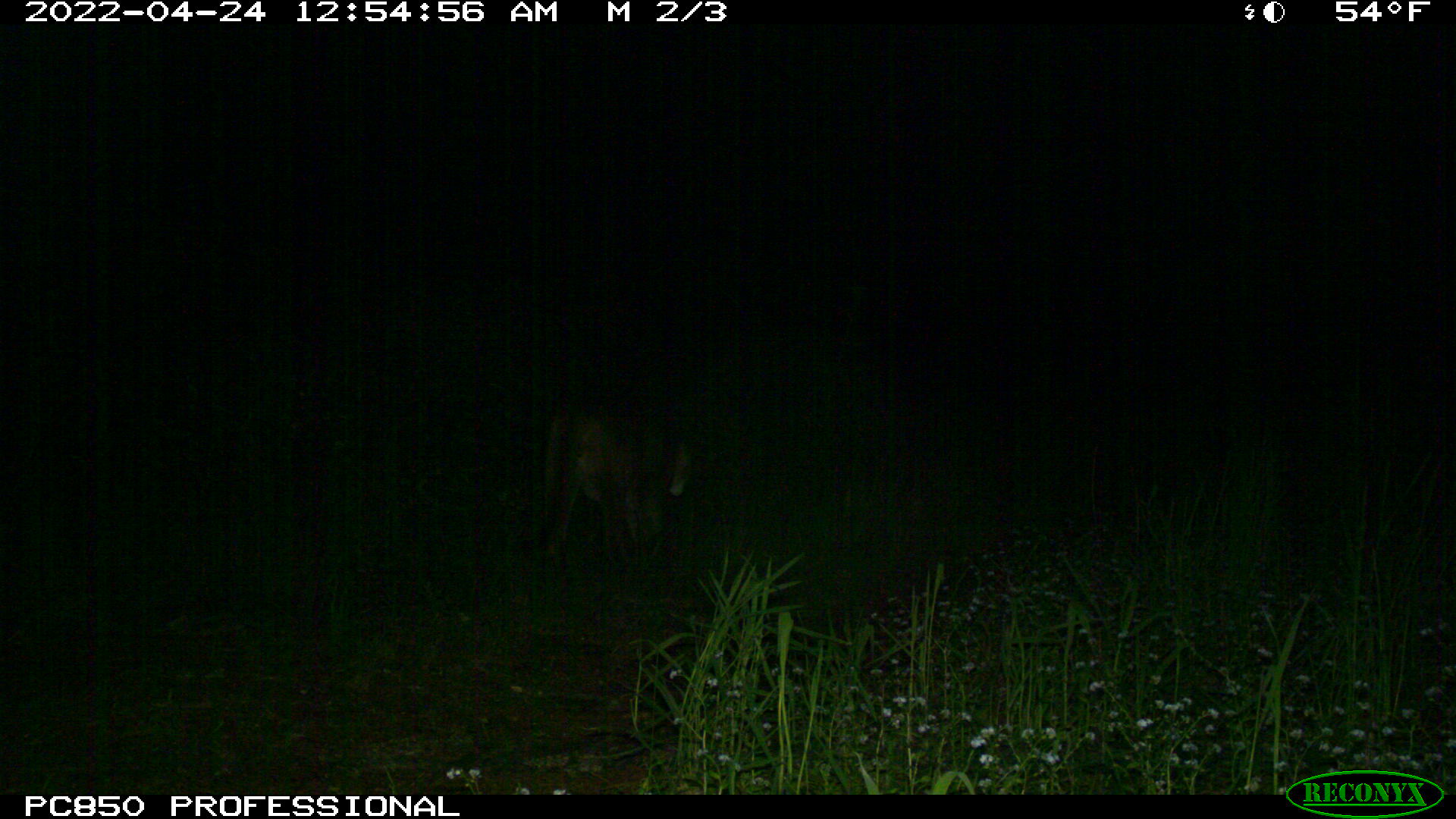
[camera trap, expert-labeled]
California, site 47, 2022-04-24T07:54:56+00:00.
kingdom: Animalia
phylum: Chordata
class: Mammalia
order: Carnivora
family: Felidae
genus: Puma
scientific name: Puma concolor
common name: puma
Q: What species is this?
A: Puma (Puma concolor).